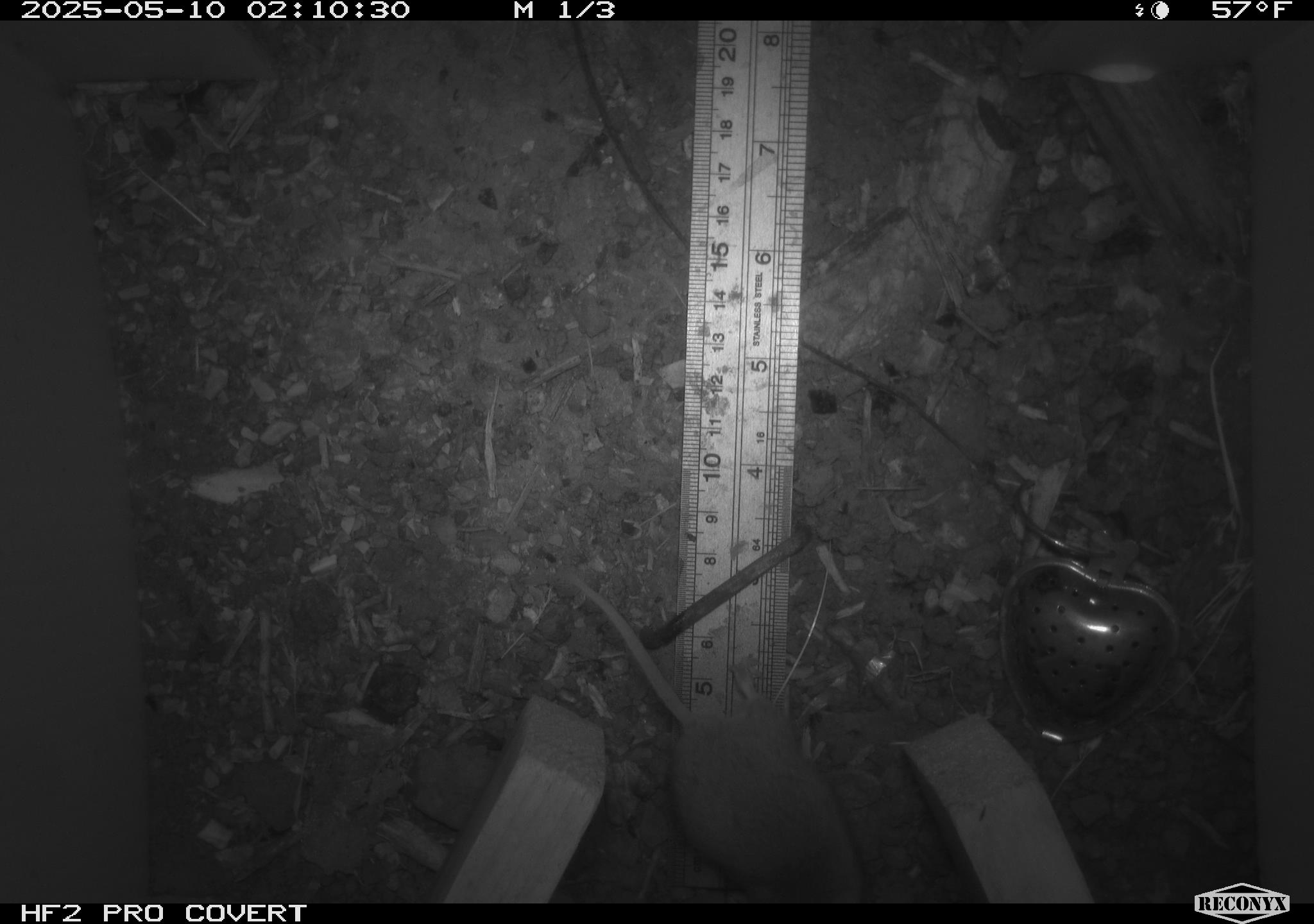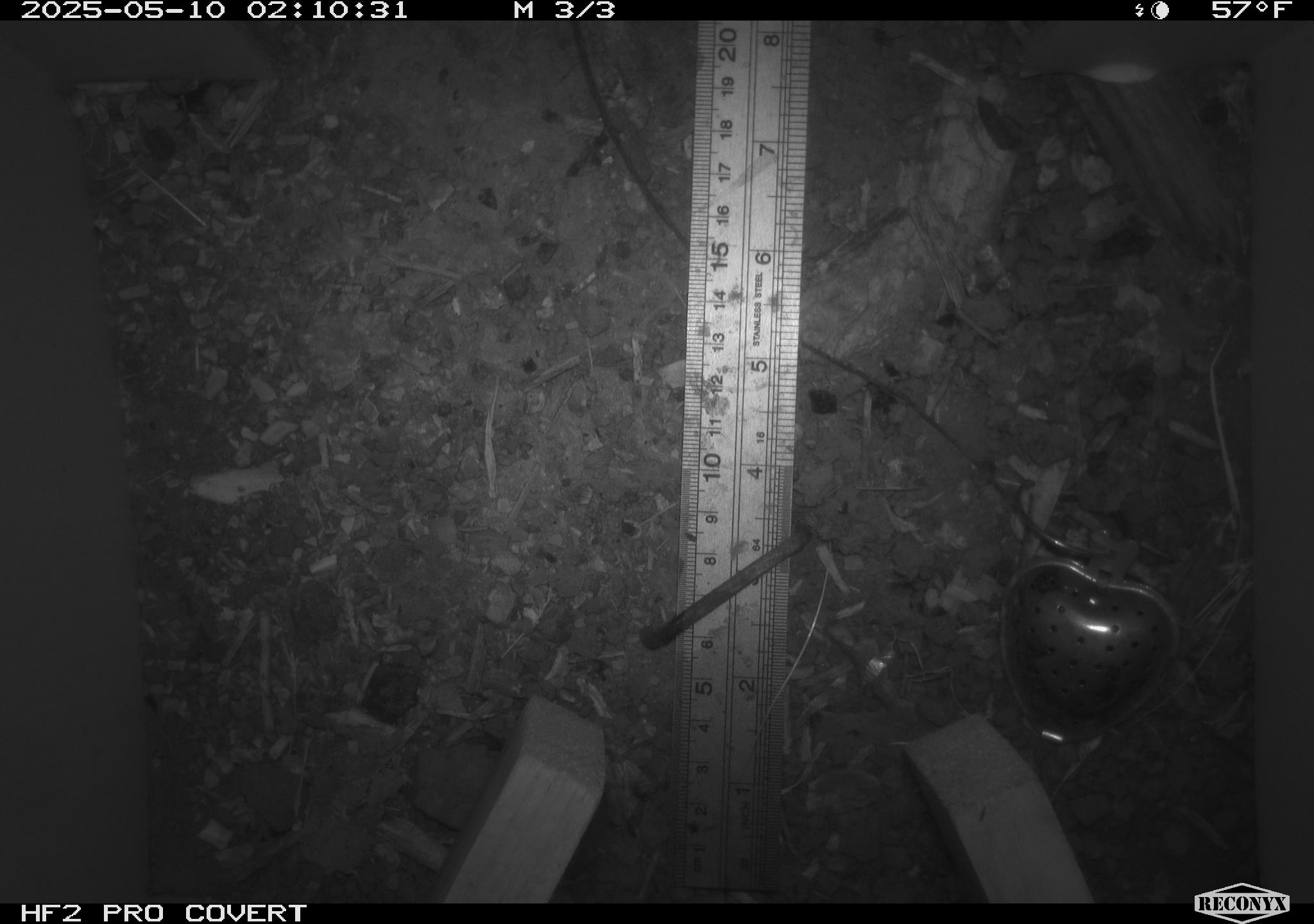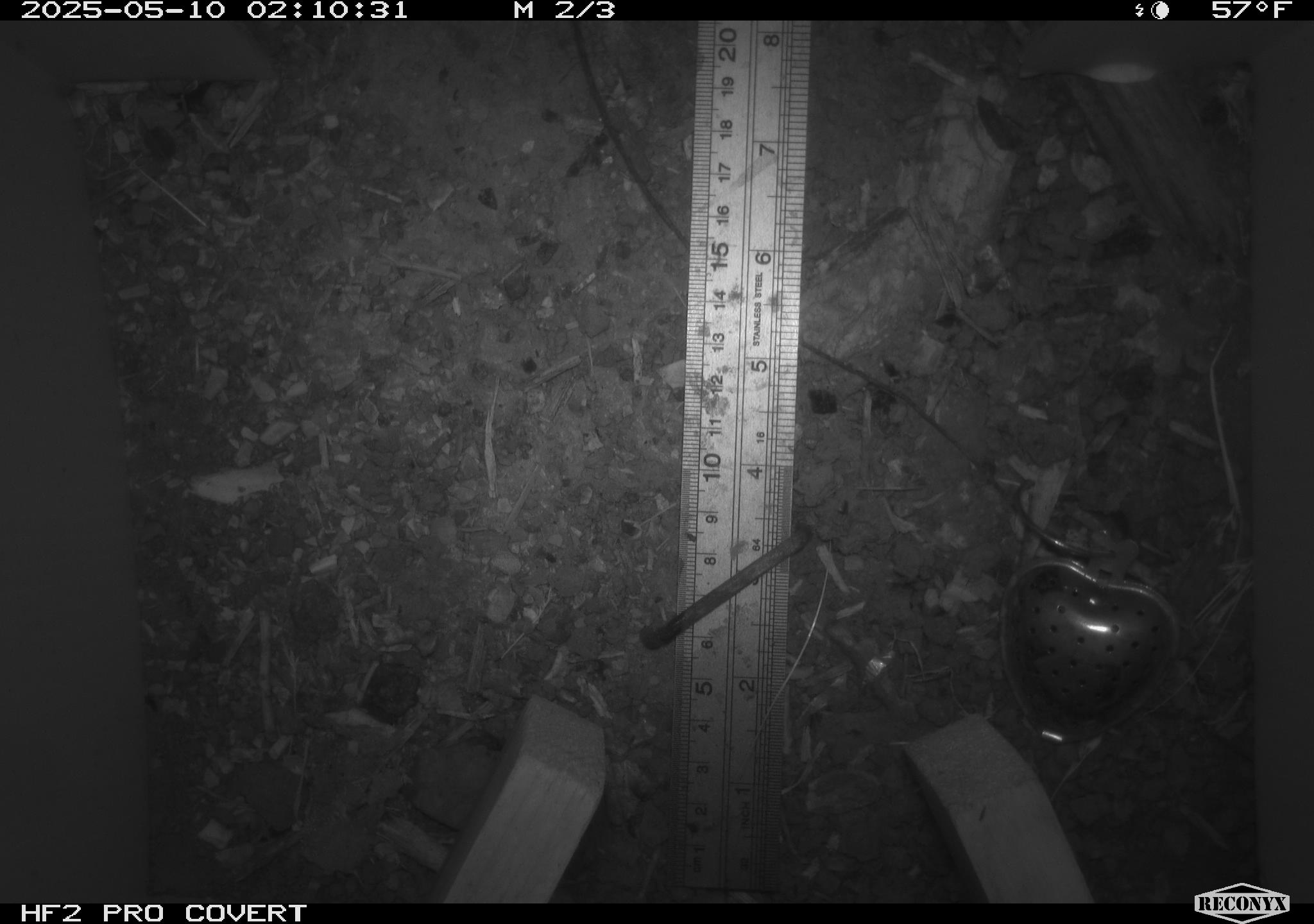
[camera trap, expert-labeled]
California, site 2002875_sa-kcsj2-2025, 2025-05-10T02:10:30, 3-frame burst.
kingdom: Animalia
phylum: Chordata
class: Mammalia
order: Rodentia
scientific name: Rodentia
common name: rodent